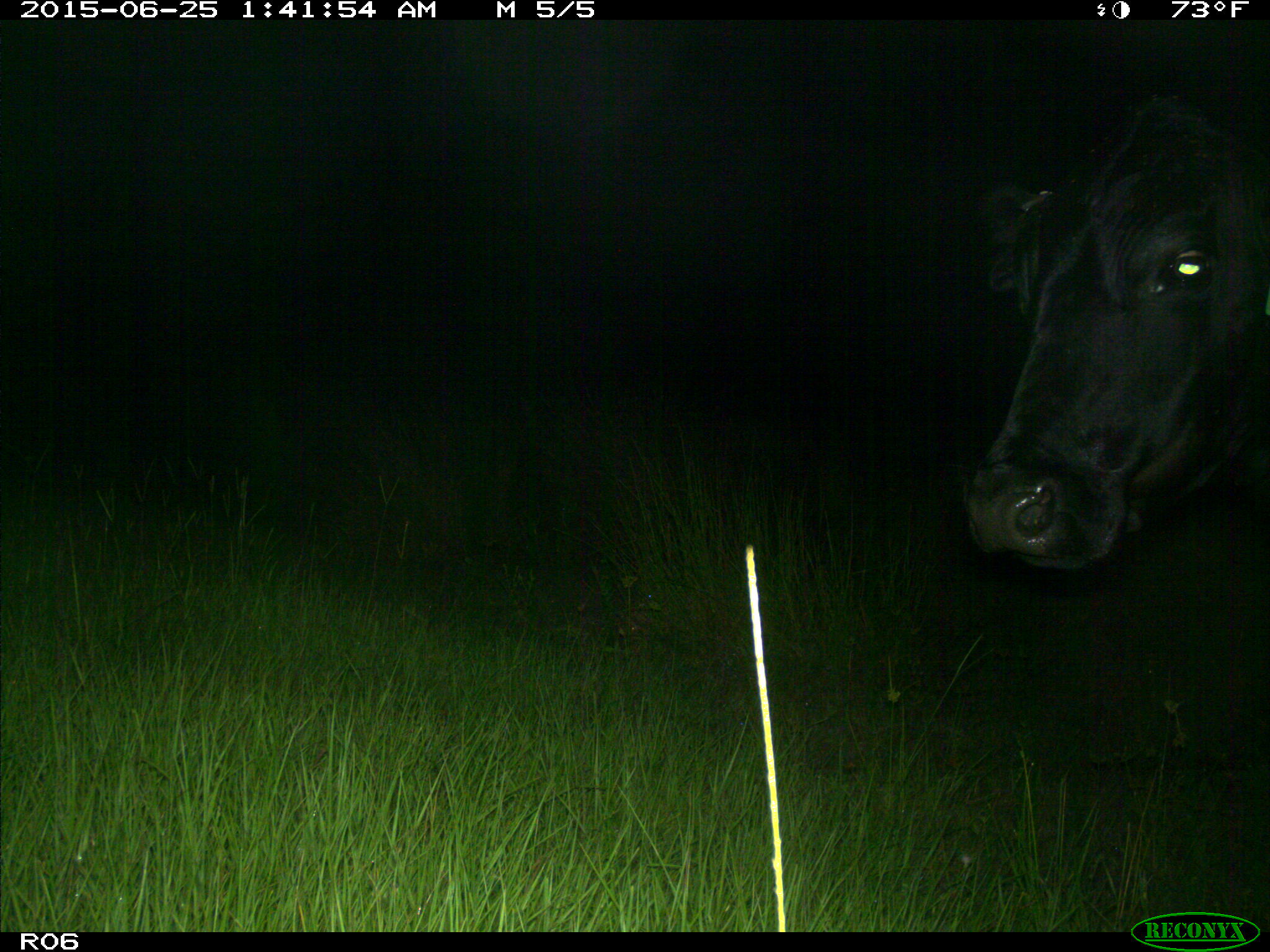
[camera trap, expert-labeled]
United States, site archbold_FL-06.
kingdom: Animalia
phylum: Chordata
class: Mammalia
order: Artiodactyla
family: Bovidae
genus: Bos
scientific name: Bos taurus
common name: domestic cow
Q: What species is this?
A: Bos taurus (domestic cow).